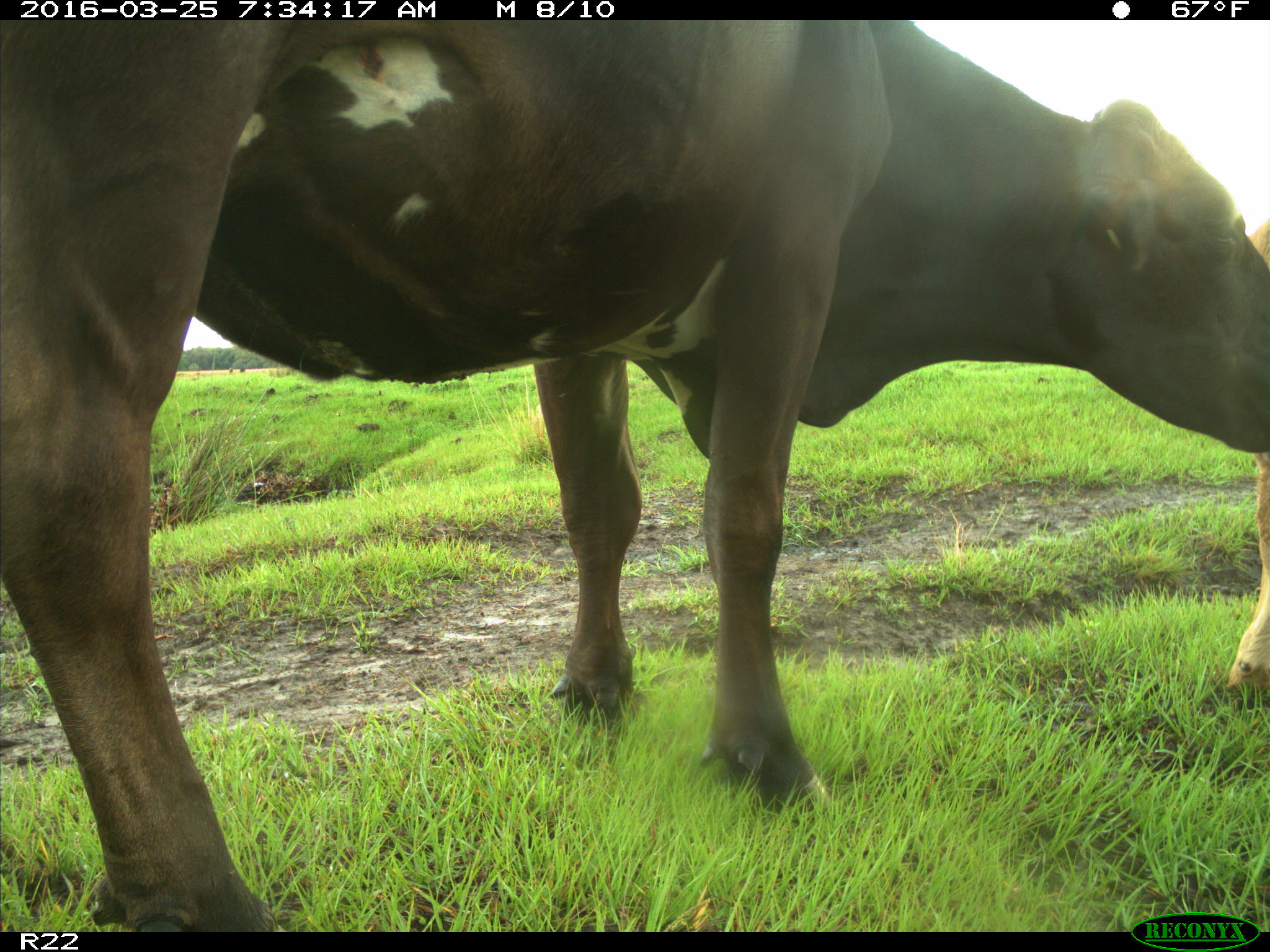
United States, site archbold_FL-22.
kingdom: Animalia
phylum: Chordata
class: Mammalia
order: Artiodactyla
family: Bovidae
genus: Bos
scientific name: Bos taurus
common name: domestic cow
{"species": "Bos taurus (domestic cow)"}